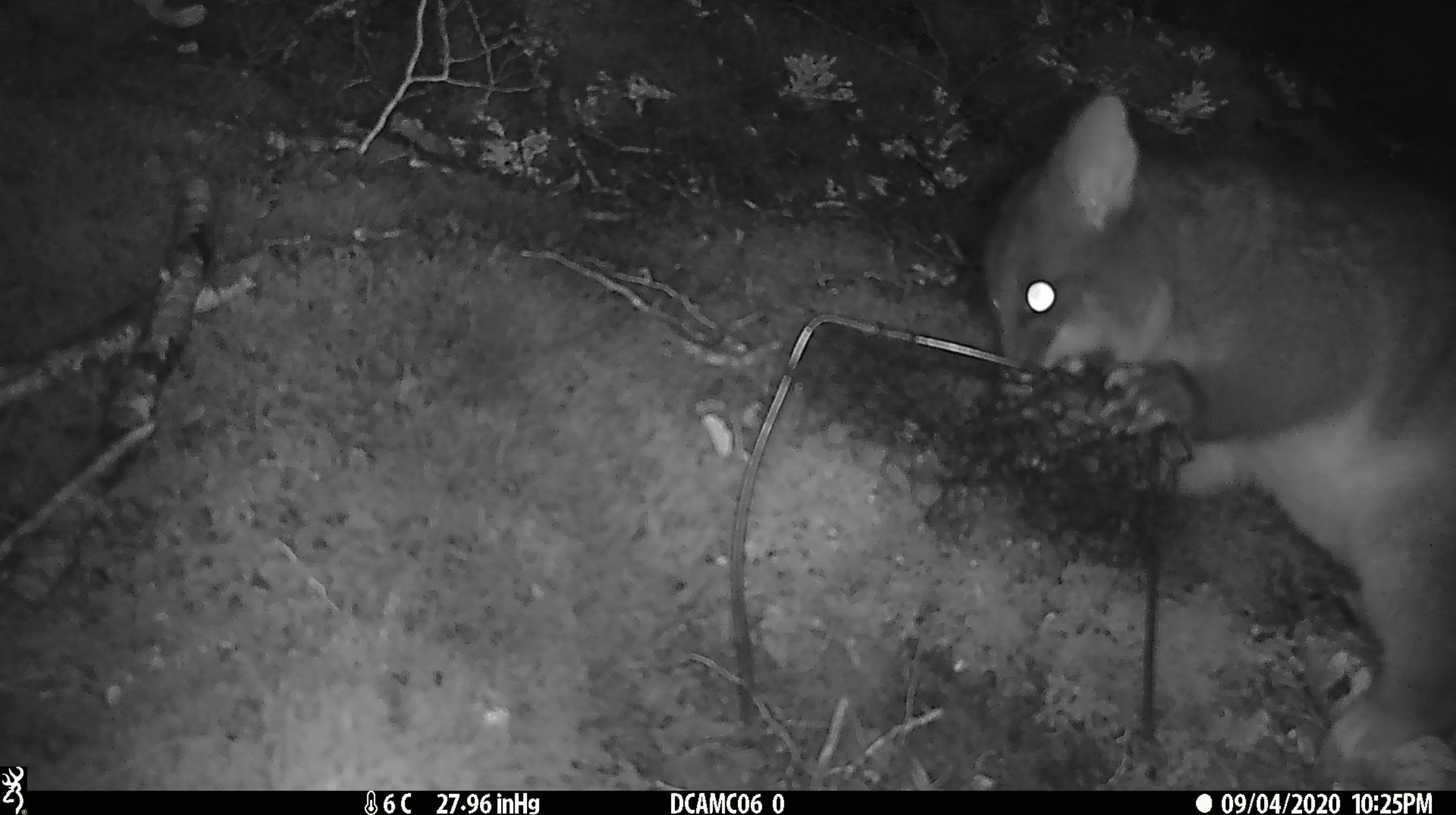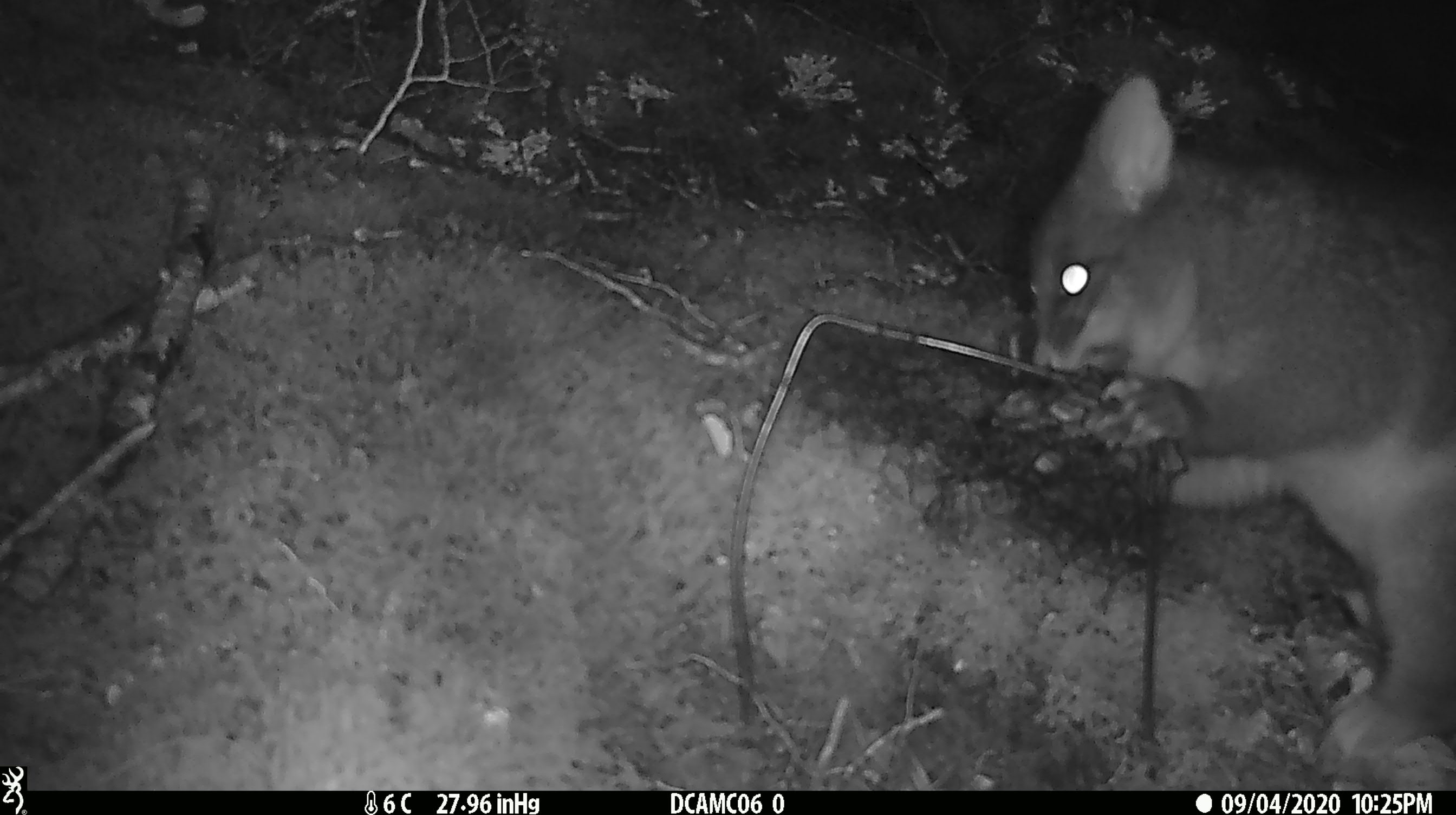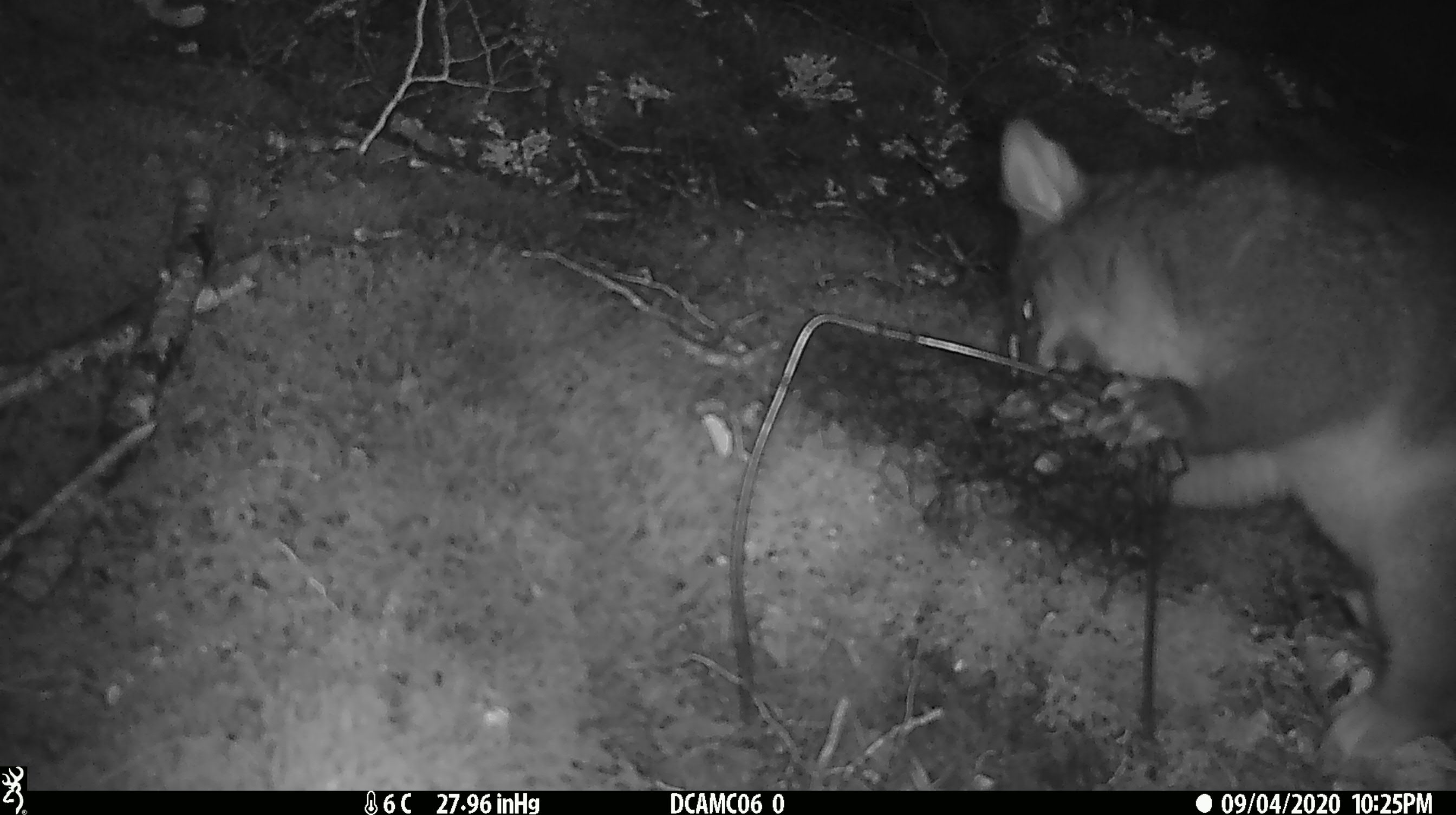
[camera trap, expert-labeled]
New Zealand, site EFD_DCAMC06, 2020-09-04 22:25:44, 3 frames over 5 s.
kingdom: Animalia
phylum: Chordata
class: Mammalia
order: Diprotodontia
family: Phalangeridae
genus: Trichosurus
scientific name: Trichosurus vulpecula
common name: common brushtail possum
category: possum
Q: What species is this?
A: Possum (common brushtail possum) (Trichosurus vulpecula).